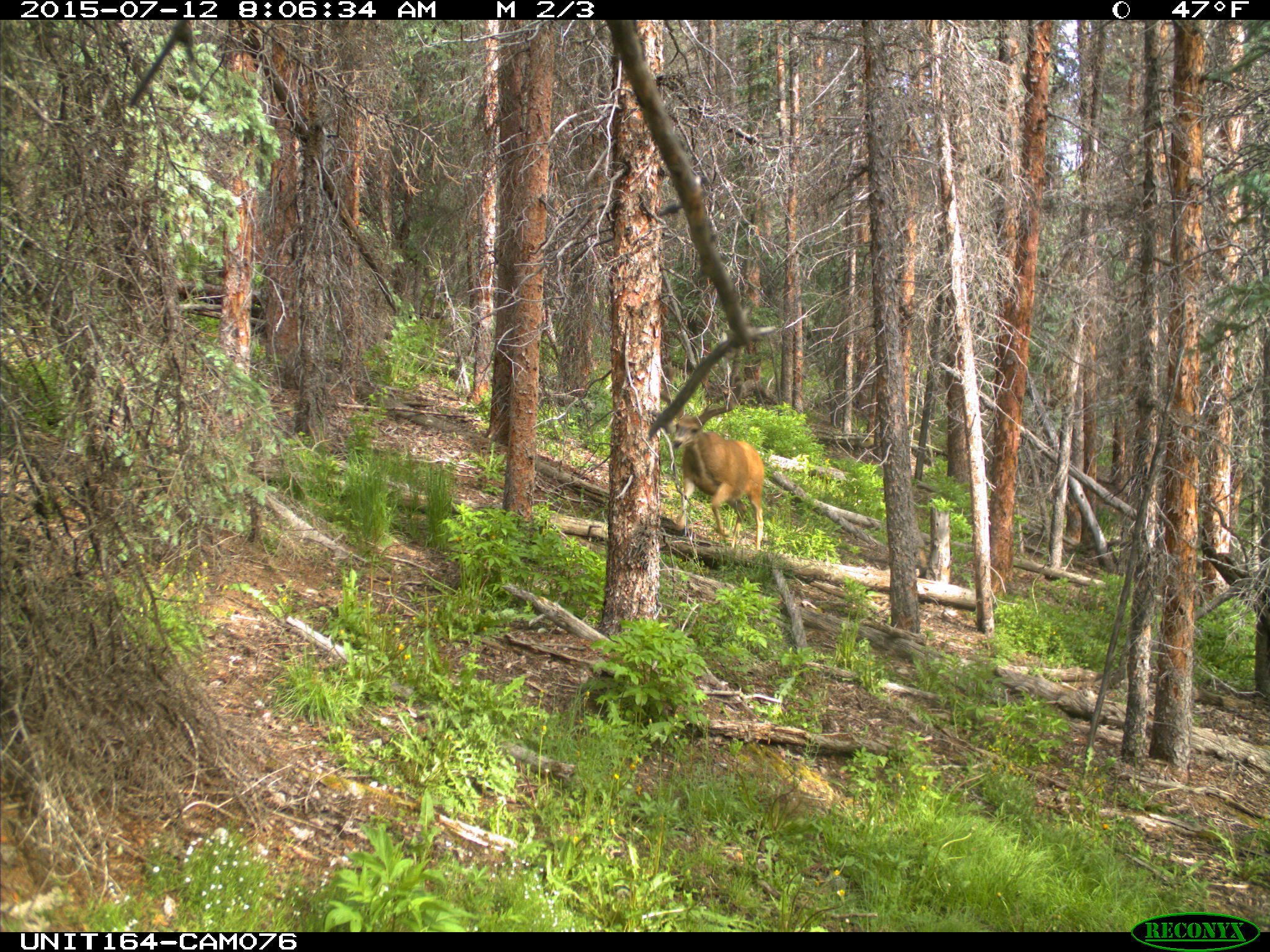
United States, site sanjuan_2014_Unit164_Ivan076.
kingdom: Animalia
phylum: Chordata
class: Mammalia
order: Artiodactyla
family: Cervidae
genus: Odocoileus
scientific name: Odocoileus hemionus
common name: mule deer